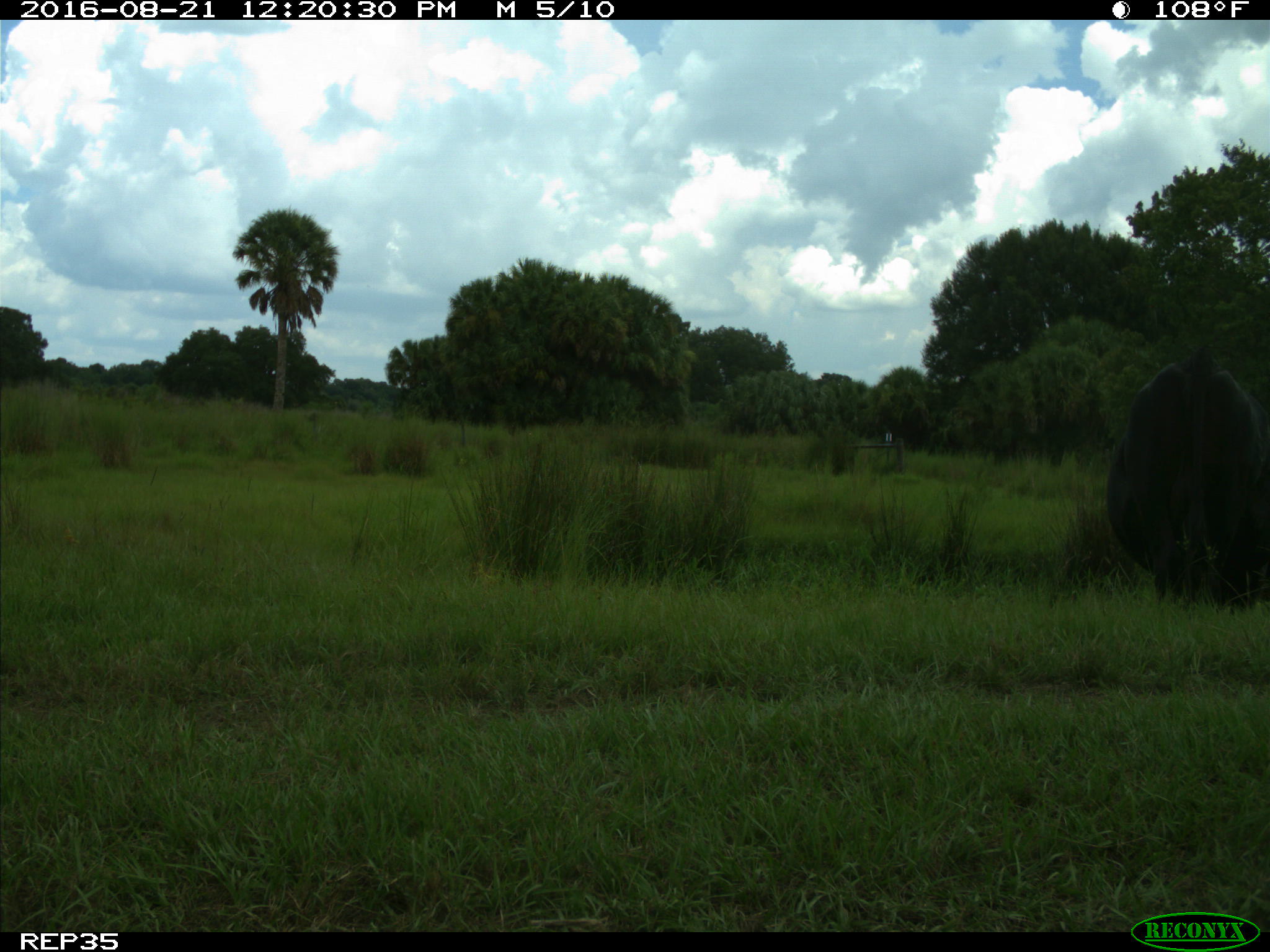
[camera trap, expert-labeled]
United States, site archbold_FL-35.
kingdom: Animalia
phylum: Chordata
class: Mammalia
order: Artiodactyla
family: Bovidae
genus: Bos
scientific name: Bos taurus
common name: domestic cow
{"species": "Bos taurus (domestic cow)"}